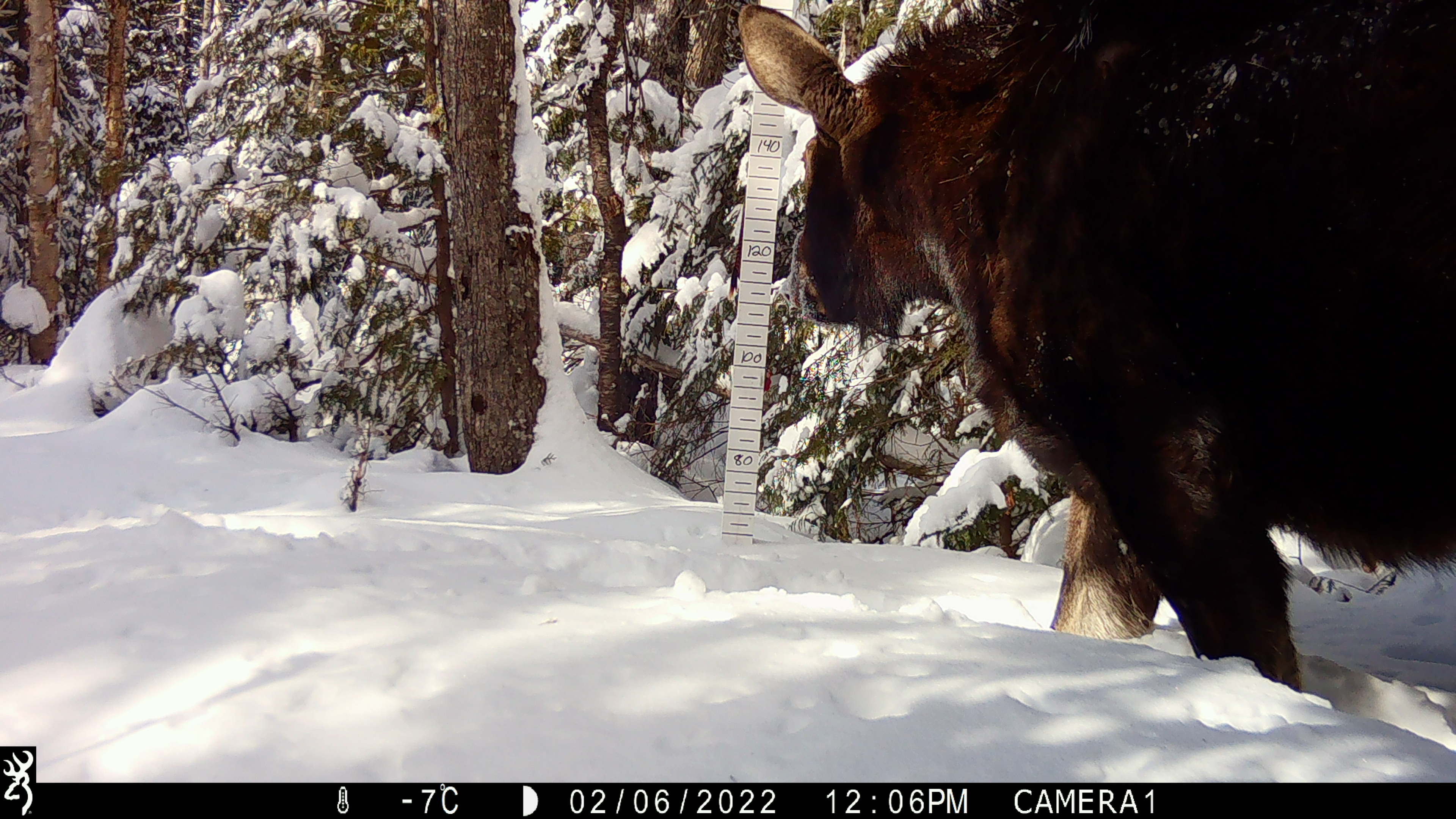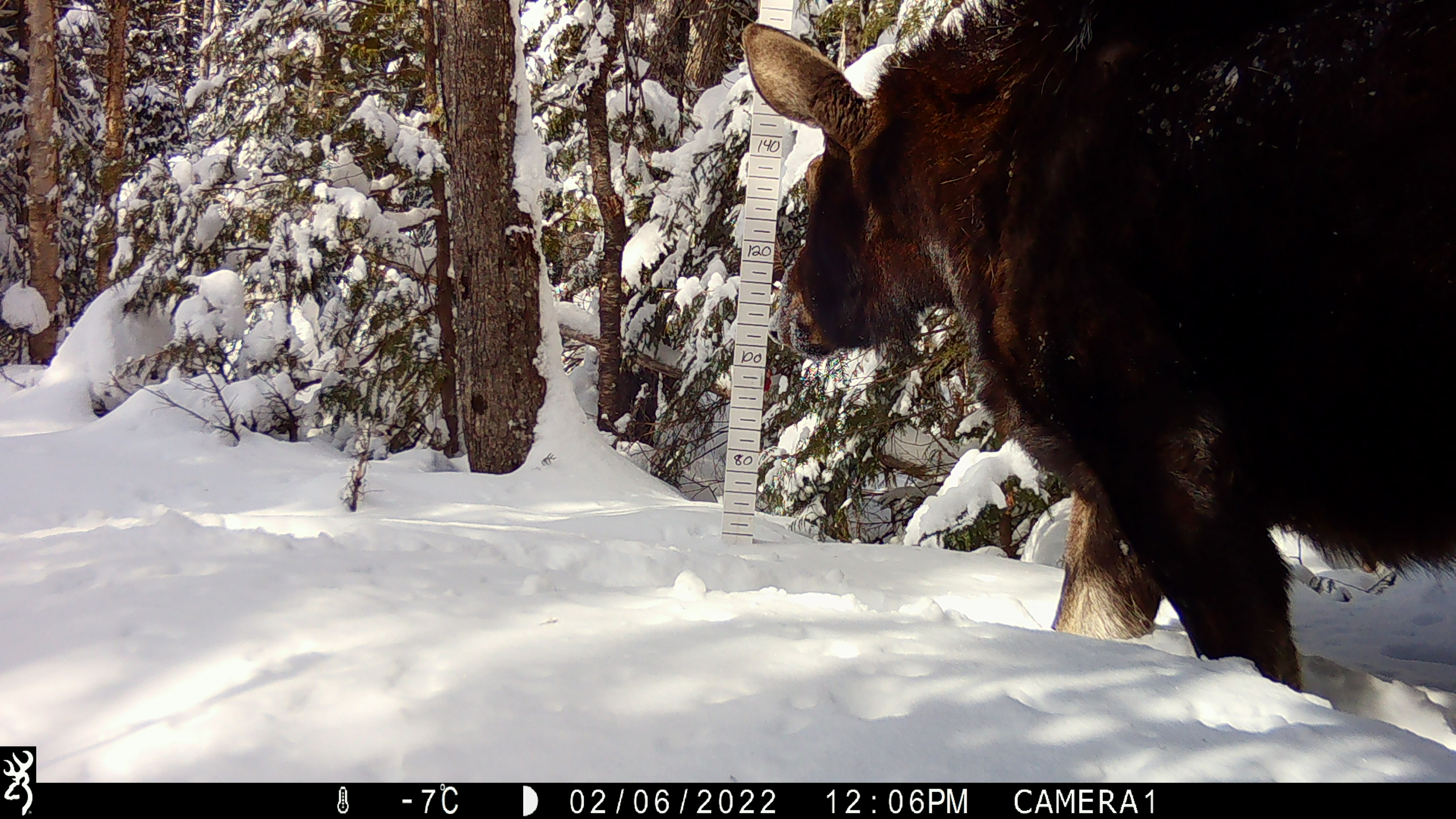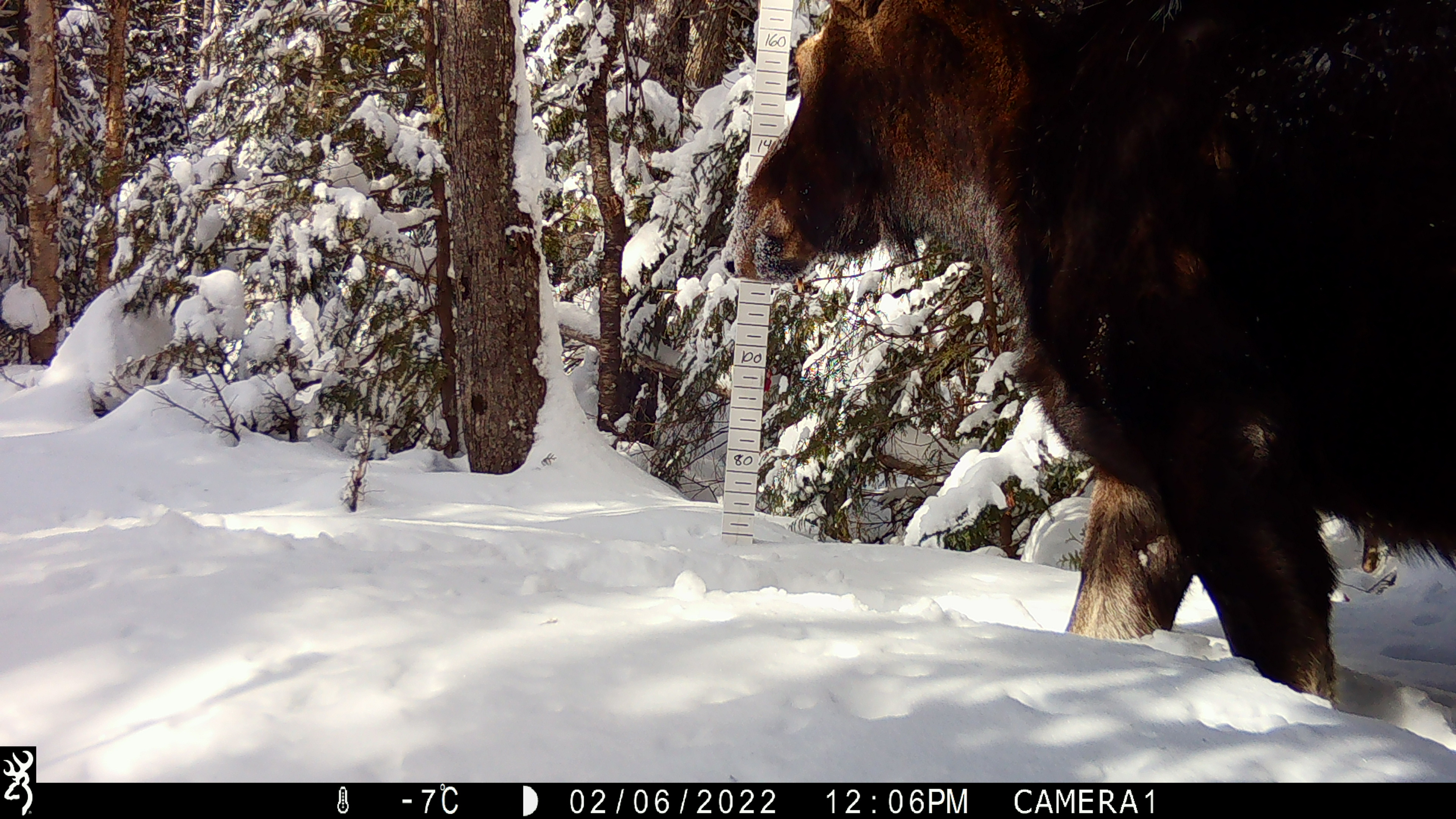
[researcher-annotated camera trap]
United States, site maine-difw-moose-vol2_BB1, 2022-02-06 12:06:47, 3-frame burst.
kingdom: Animalia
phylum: Chordata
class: Mammalia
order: Artiodactyla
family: Cervidae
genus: Alces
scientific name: Alces alces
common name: moose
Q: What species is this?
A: Moose (Alces alces).